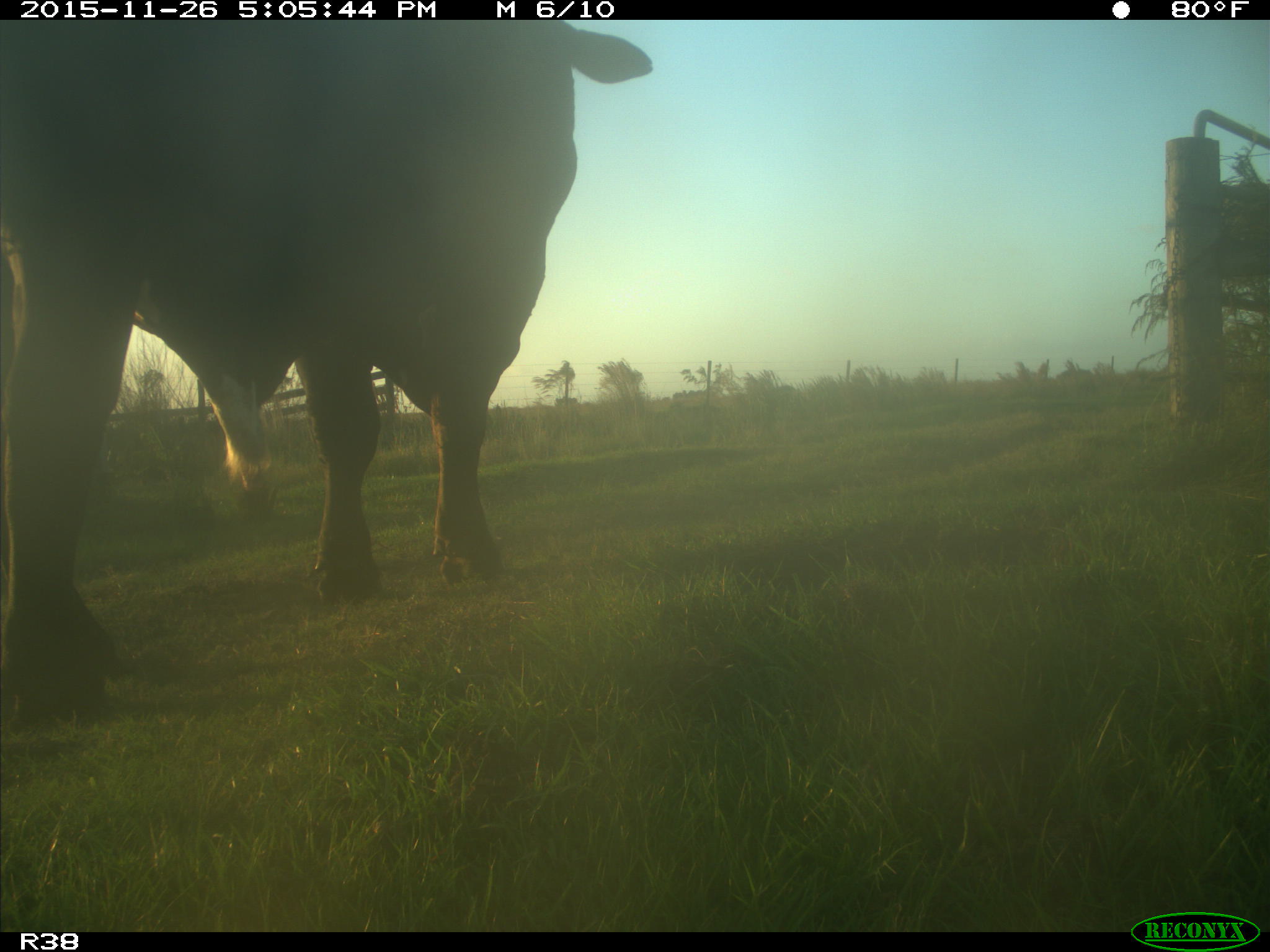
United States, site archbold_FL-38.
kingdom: Animalia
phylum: Chordata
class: Mammalia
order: Artiodactyla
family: Bovidae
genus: Bos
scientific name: Bos taurus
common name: domestic cow